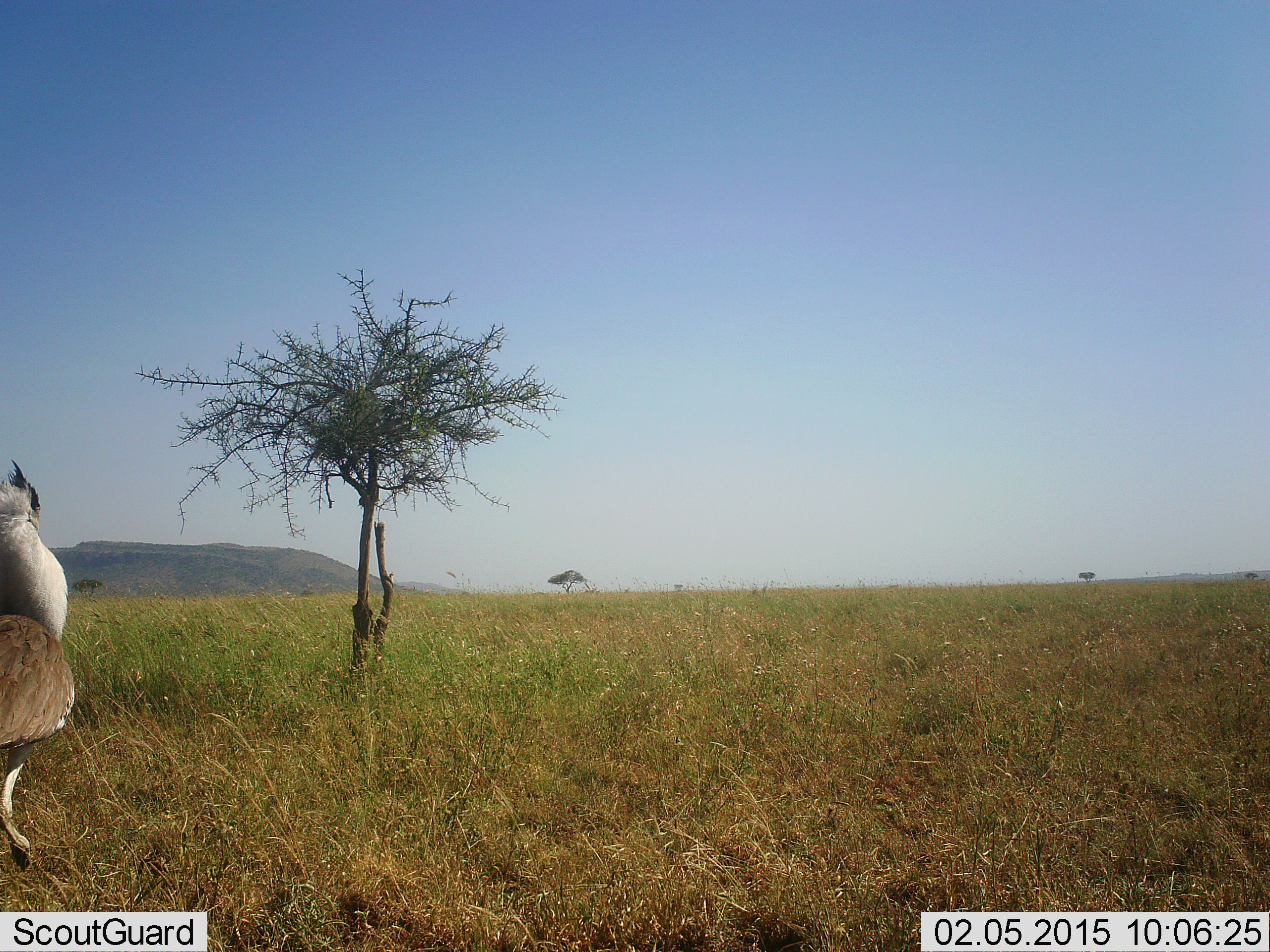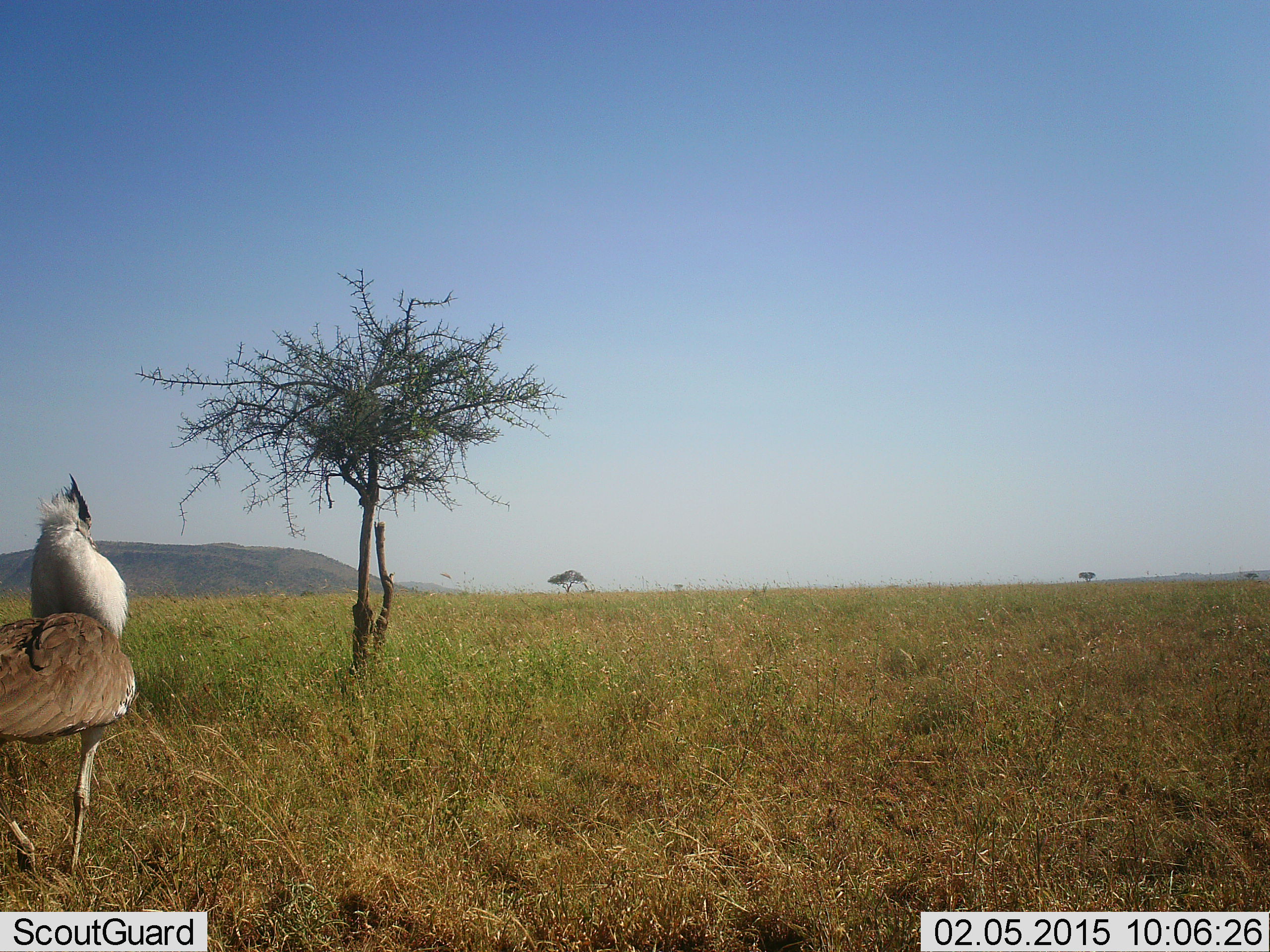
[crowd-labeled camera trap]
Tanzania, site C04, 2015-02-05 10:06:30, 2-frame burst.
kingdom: Animalia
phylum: Chordata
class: Aves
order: Otidiformes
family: Otididae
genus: Ardeotis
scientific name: Ardeotis kori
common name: kori bustard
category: koribustard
Koribustard (kori bustard) (Ardeotis kori), count 1. Behavior (volunteer vote fractions): standing 10%, resting 0%, moving 90%, interacting 0%. Young present (vote fraction): 0%. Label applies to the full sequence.